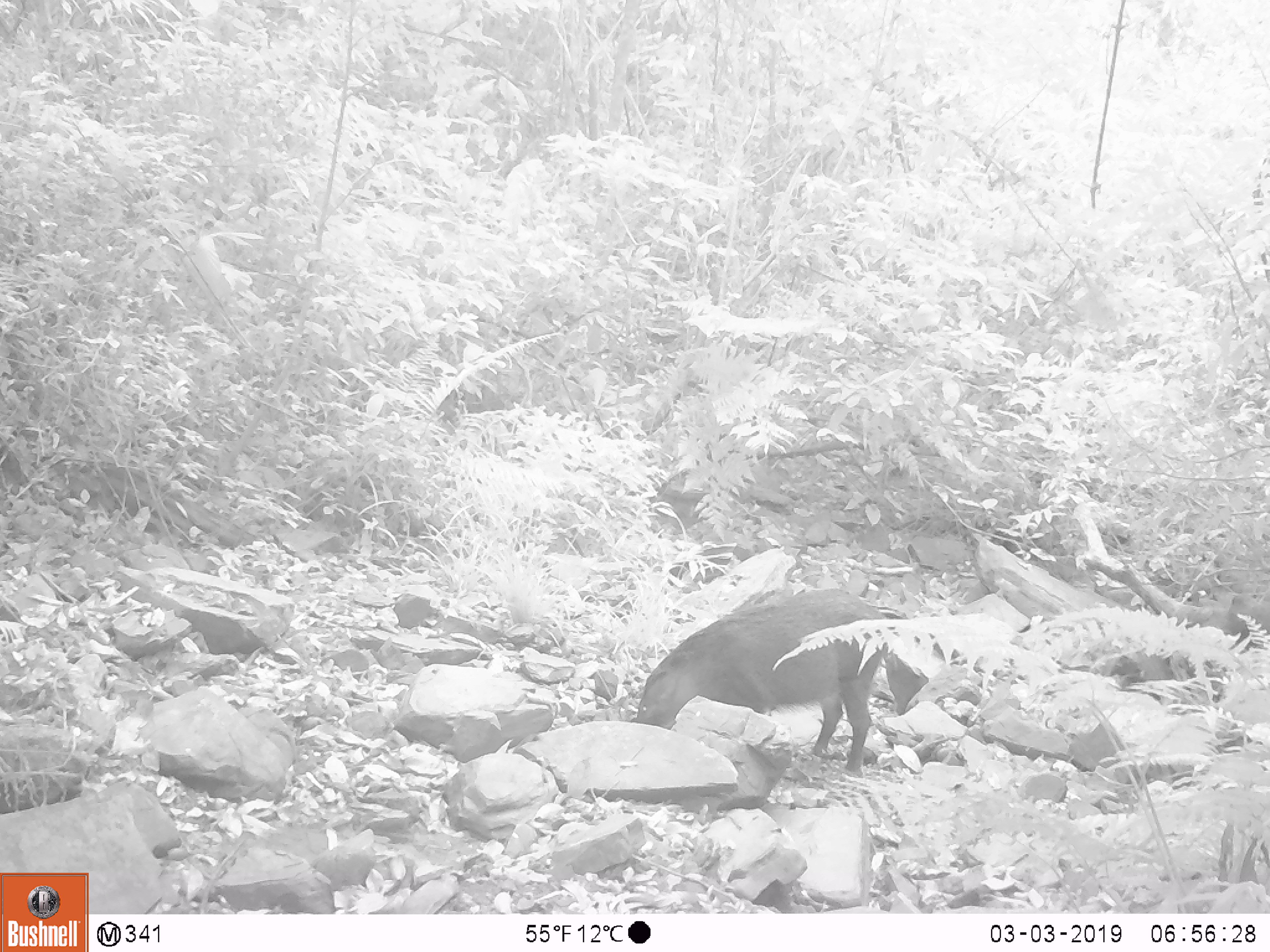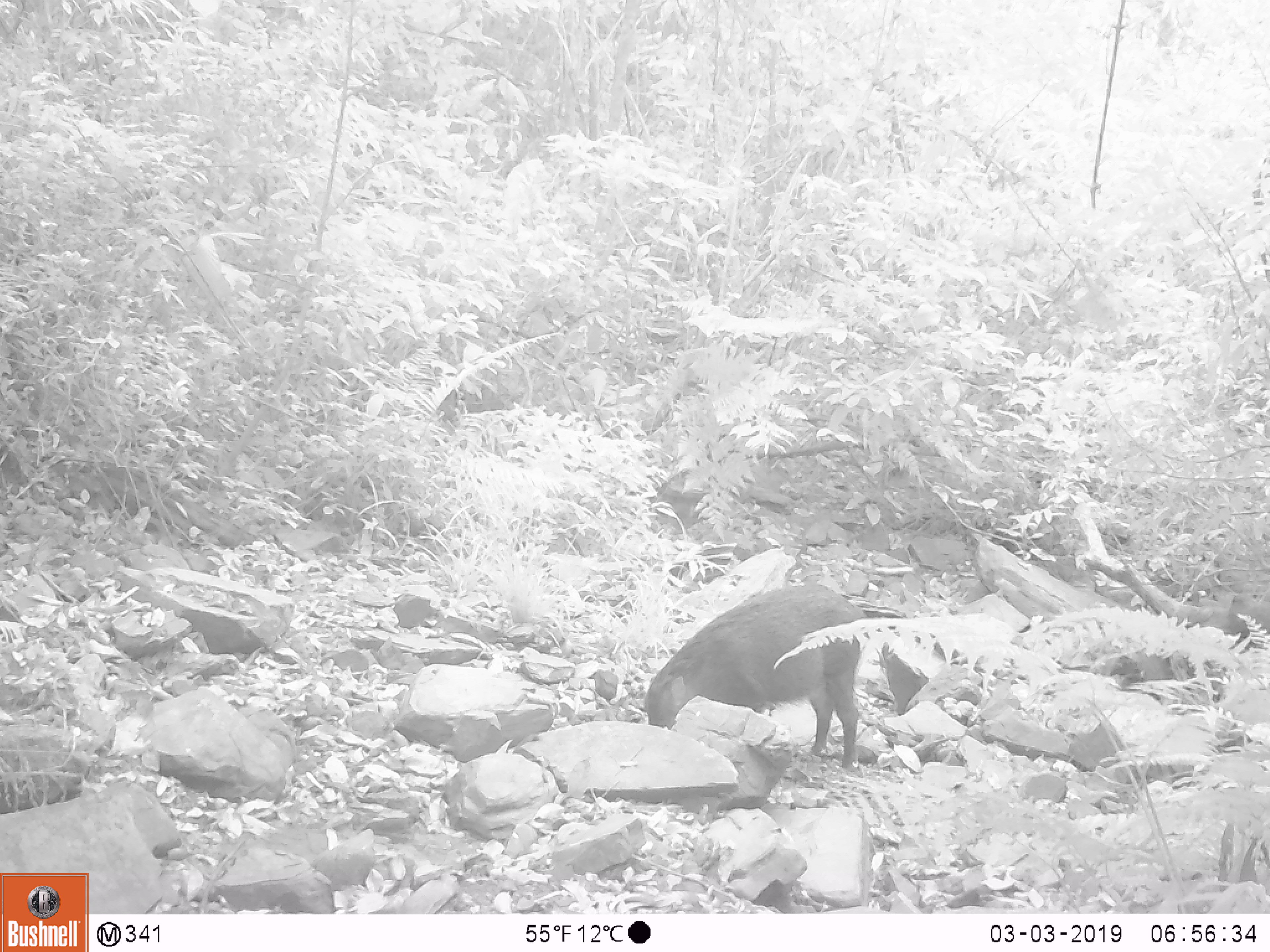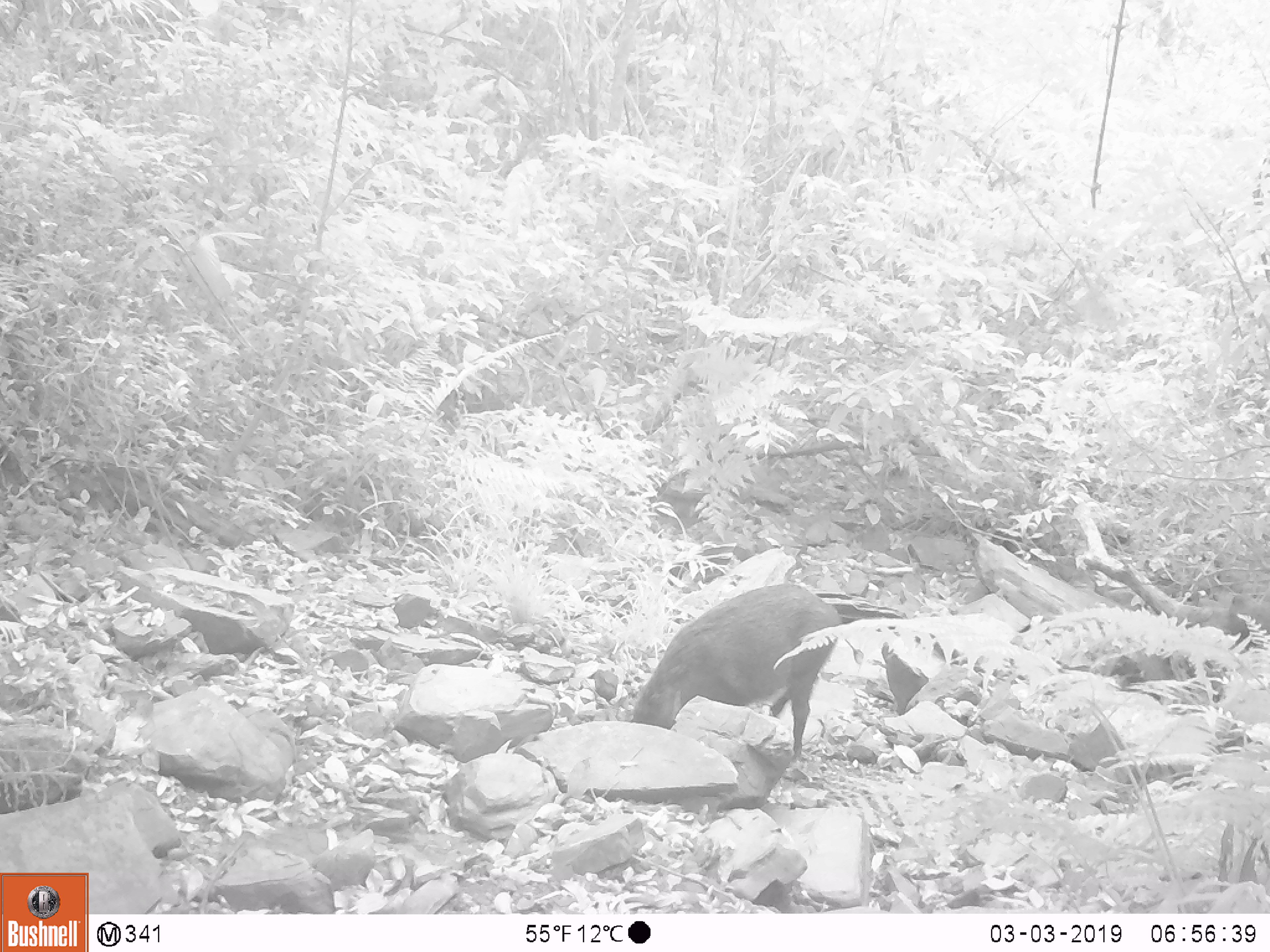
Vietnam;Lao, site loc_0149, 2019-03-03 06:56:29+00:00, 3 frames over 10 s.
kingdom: Animalia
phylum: Chordata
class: Mammalia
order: Artiodactyla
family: Suidae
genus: Sus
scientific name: Sus scrofa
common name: eurasian wild pig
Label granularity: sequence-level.